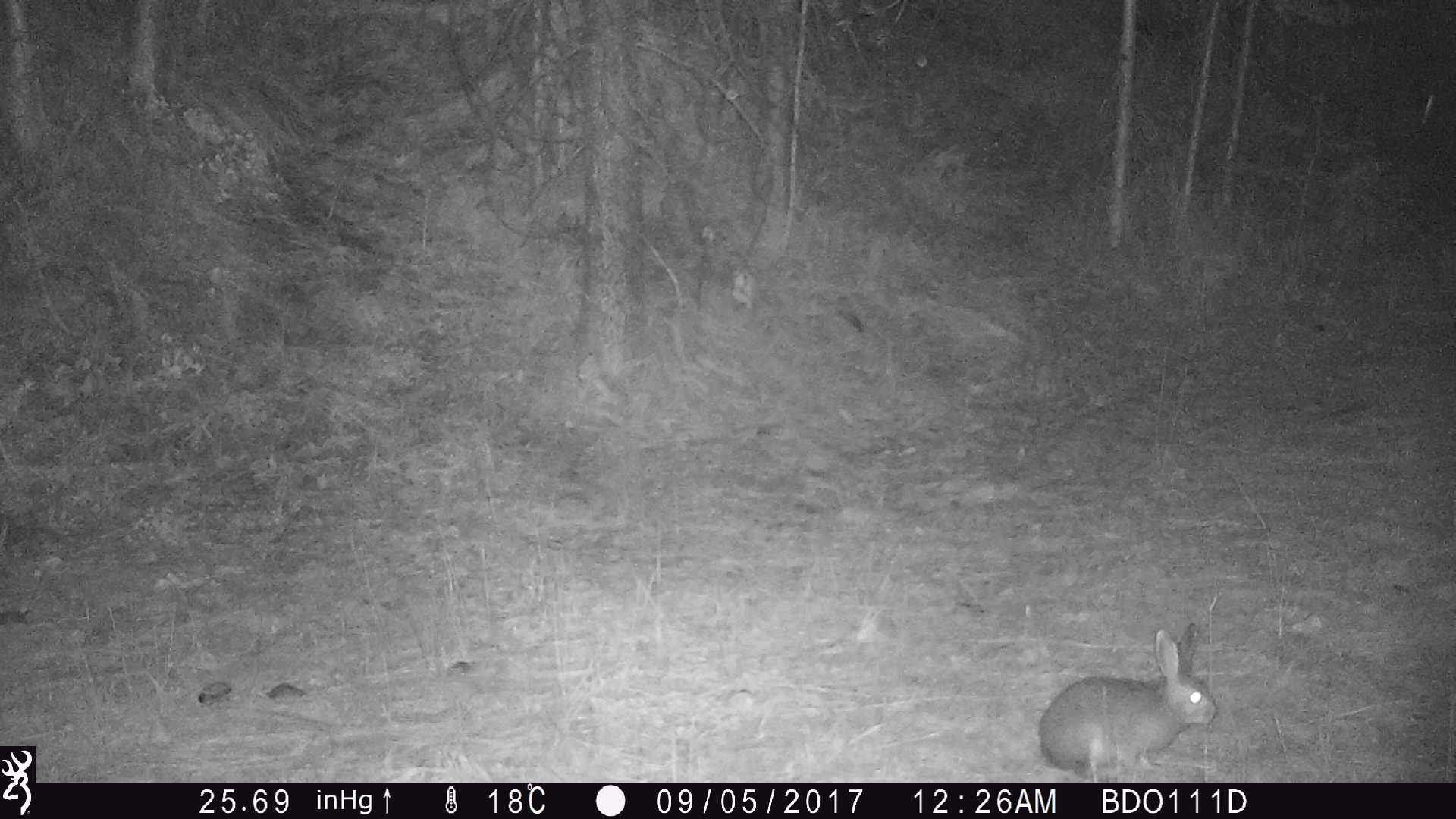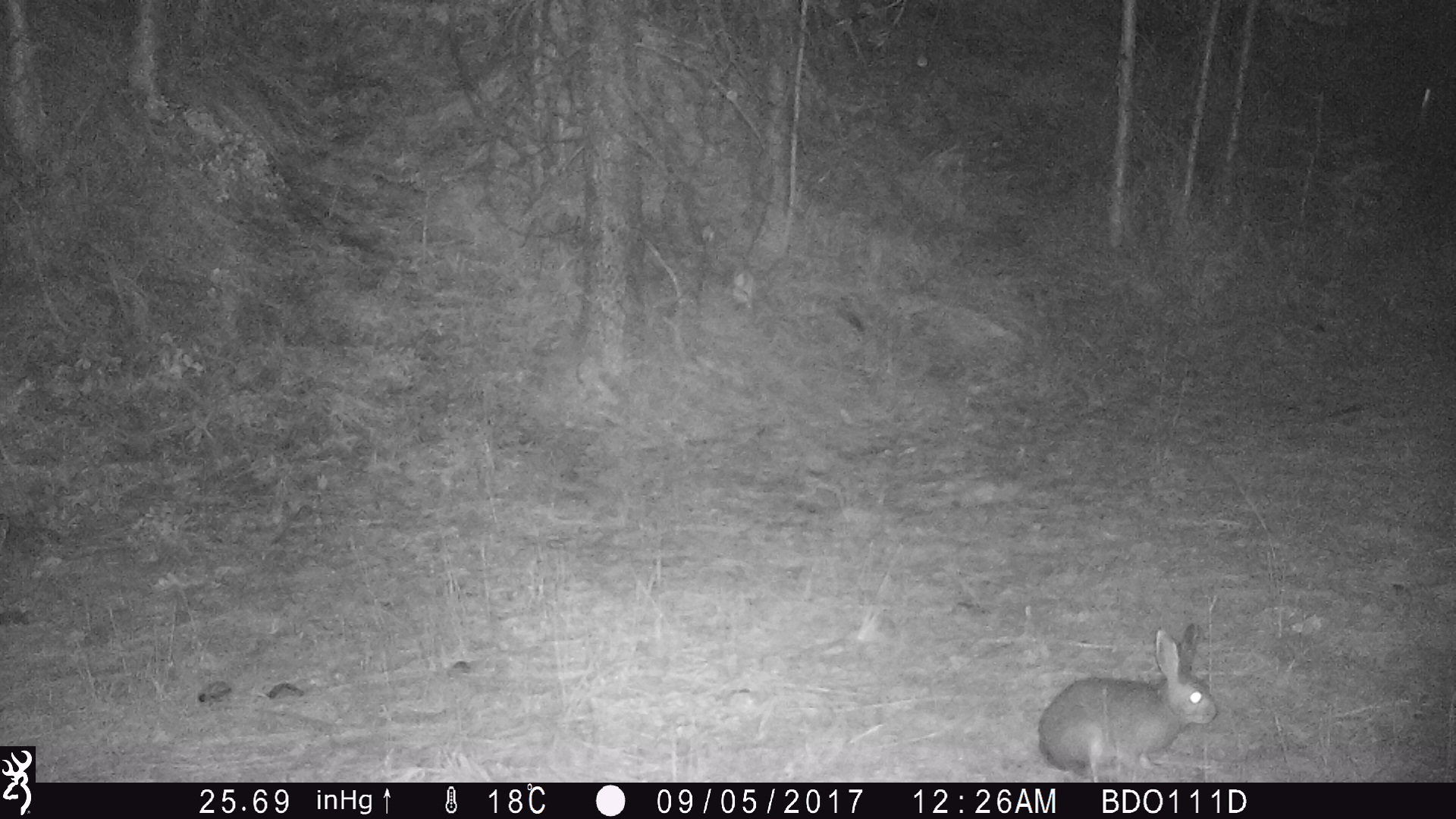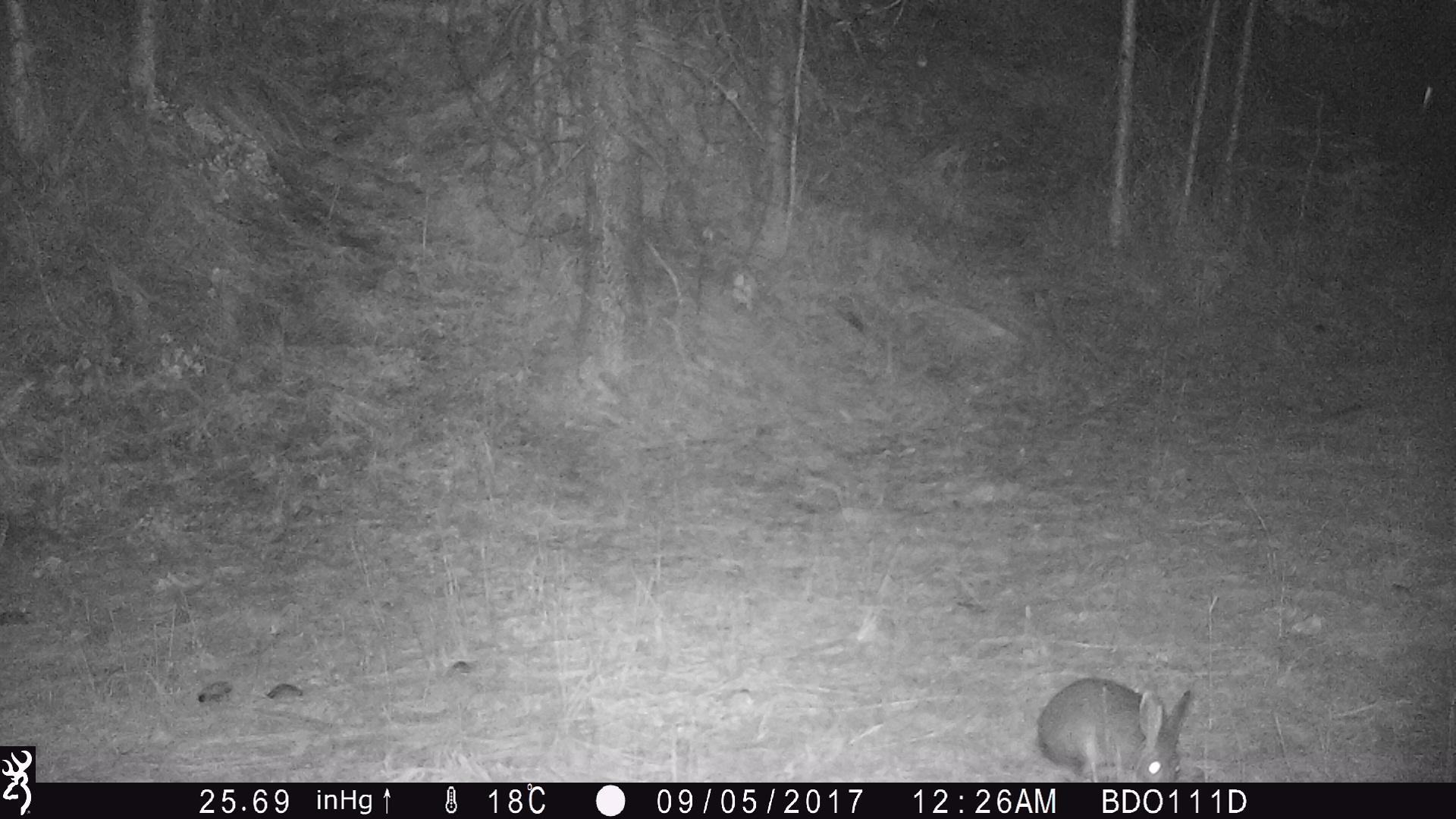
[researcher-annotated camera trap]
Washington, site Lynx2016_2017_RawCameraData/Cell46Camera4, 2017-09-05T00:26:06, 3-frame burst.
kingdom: Animalia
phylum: Chordata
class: Mammalia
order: Lagomorpha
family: Leporidae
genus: Lepus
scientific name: Lepus americanus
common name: snowshoe hare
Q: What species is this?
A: Lepus americanus (snowshoe hare).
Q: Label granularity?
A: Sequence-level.